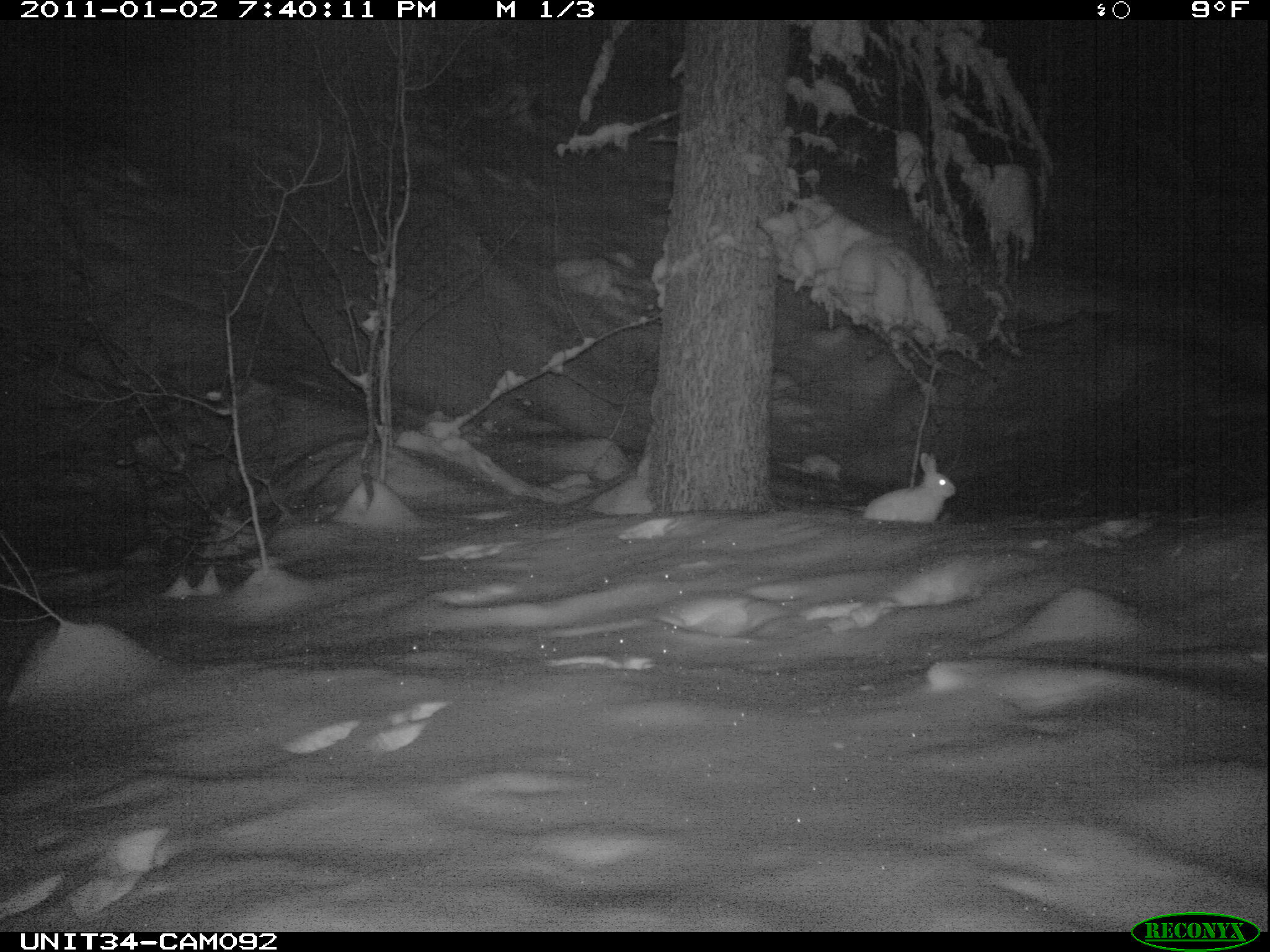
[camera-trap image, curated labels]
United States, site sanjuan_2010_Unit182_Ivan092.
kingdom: Animalia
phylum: Chordata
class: Mammalia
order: Lagomorpha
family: Leporidae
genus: Lepus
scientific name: Lepus americanus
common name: snowshoe hare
Lepus americanus (snowshoe hare).